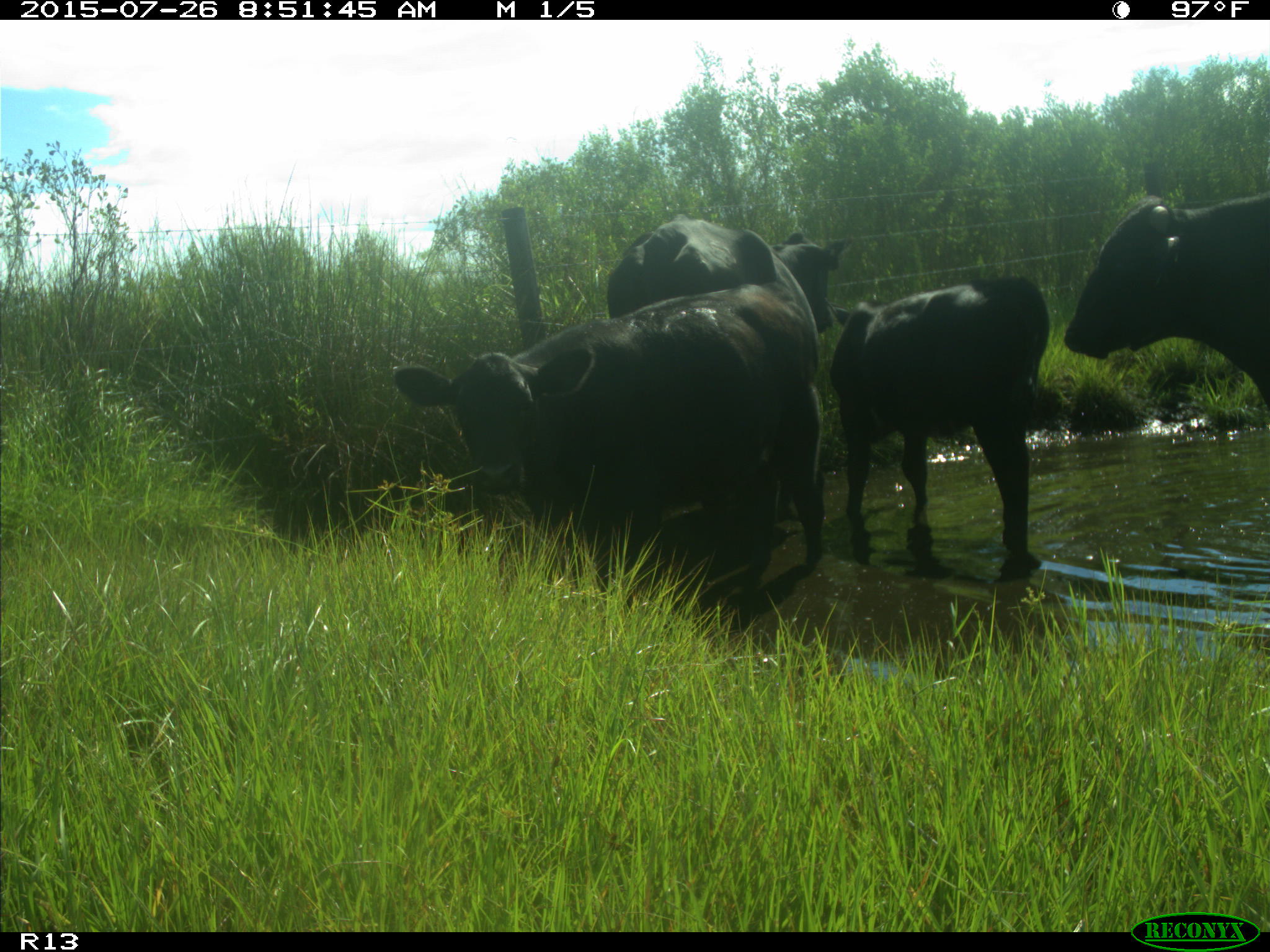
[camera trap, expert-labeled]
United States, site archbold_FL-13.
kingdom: Animalia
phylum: Chordata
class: Mammalia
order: Artiodactyla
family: Bovidae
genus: Bos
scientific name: Bos taurus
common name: domestic cow